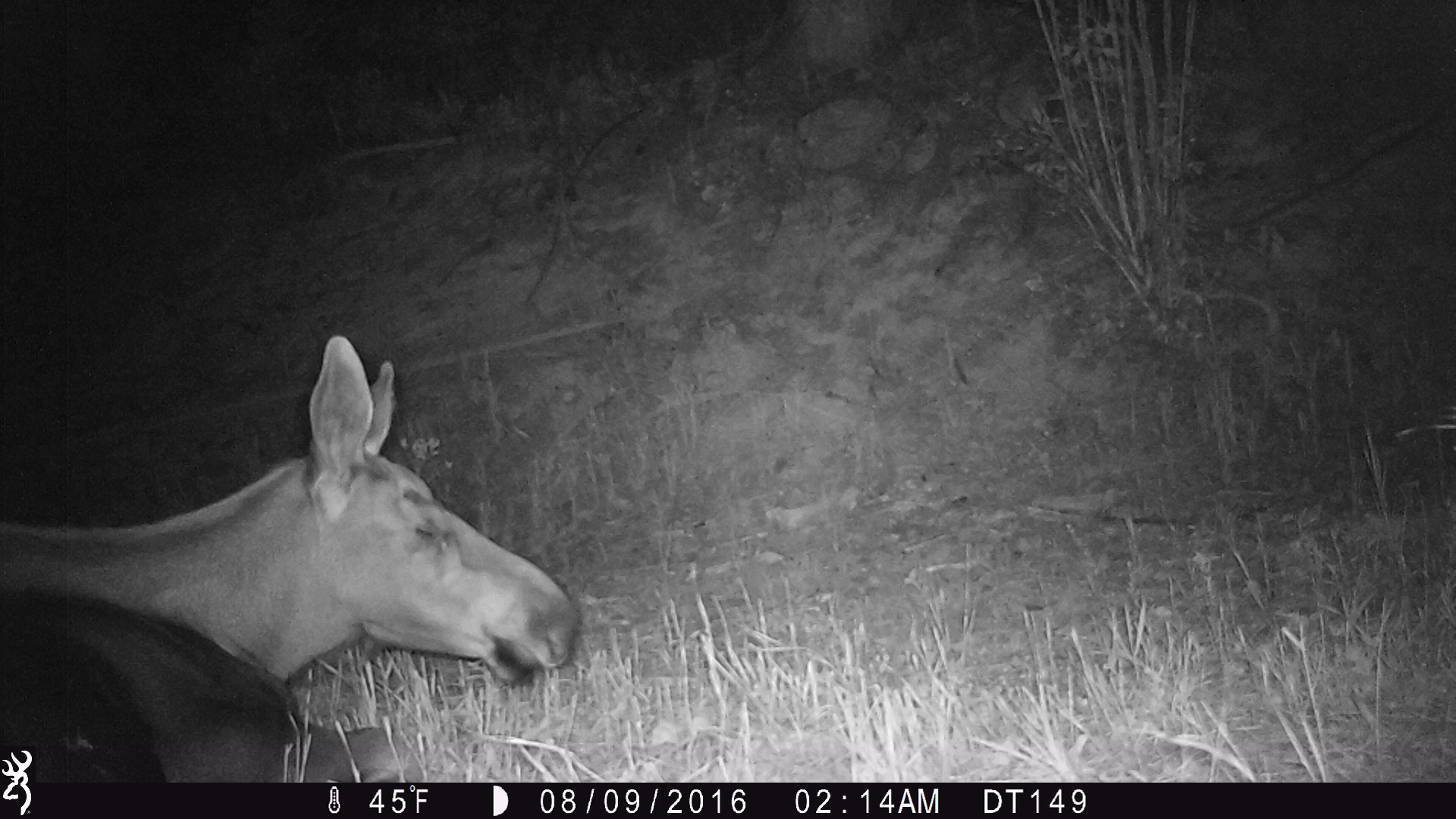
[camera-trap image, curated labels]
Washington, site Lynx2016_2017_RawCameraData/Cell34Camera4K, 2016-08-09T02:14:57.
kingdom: Animalia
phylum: Chordata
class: Mammalia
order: Artiodactyla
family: Cervidae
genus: Alces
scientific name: Alces alces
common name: moose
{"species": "Alces alces (moose)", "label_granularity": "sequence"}